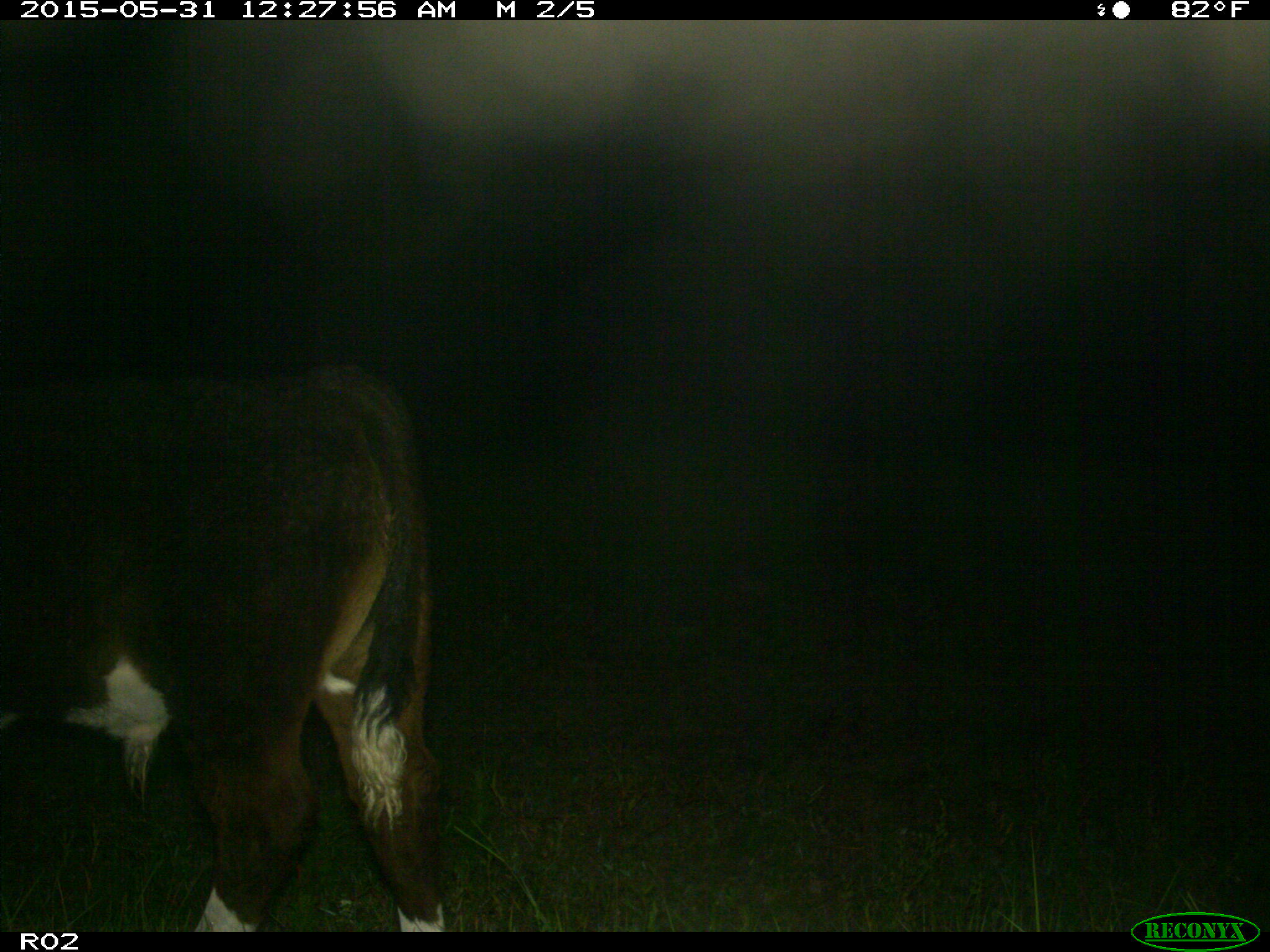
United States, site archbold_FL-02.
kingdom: Animalia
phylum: Chordata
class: Mammalia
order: Artiodactyla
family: Bovidae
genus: Bos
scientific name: Bos taurus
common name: domestic cow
Bos taurus (domestic cow).